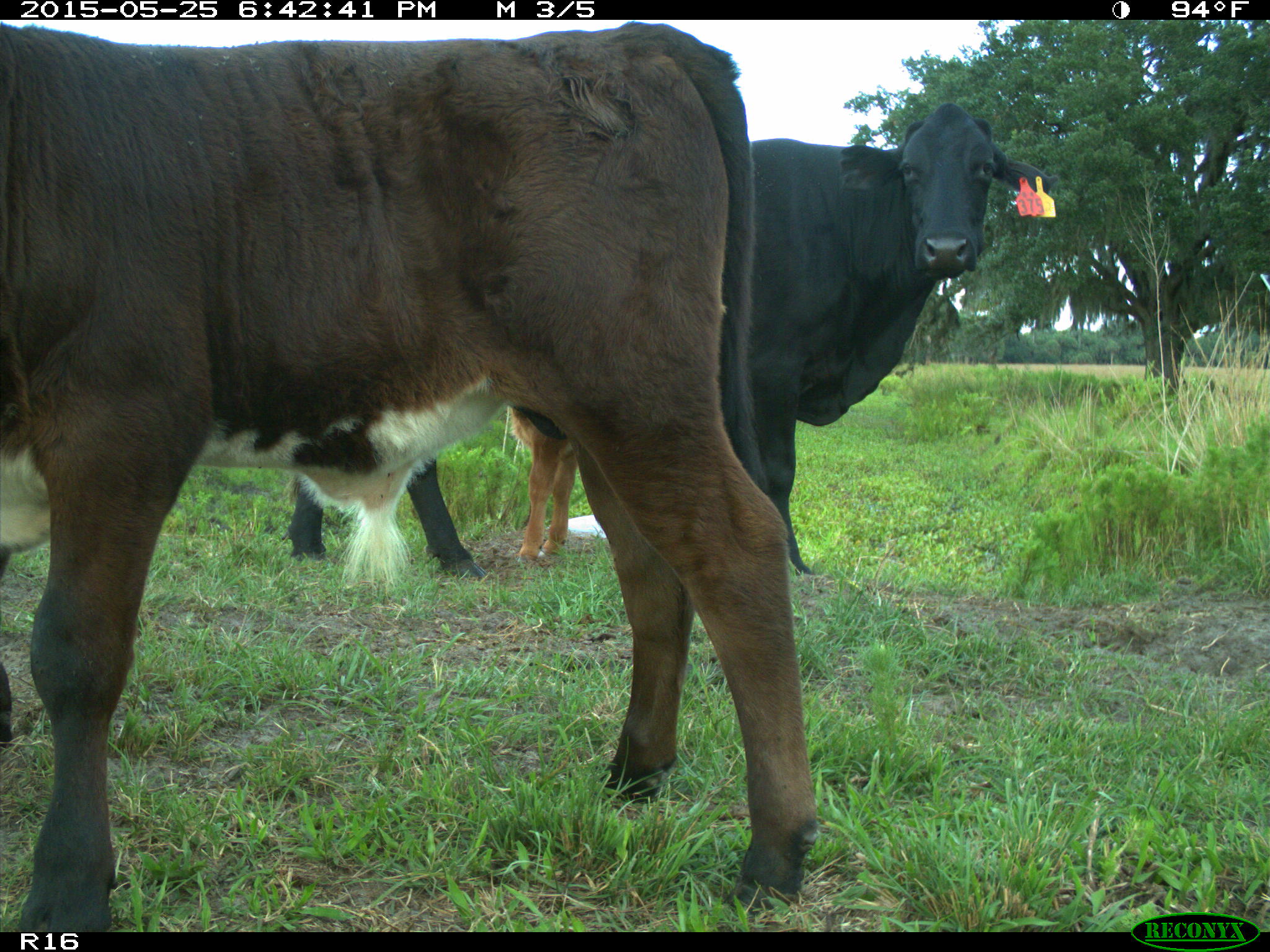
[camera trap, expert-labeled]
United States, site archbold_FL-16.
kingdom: Animalia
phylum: Chordata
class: Mammalia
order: Artiodactyla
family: Bovidae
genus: Bos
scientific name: Bos taurus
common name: domestic cow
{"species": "Bos taurus (domestic cow)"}